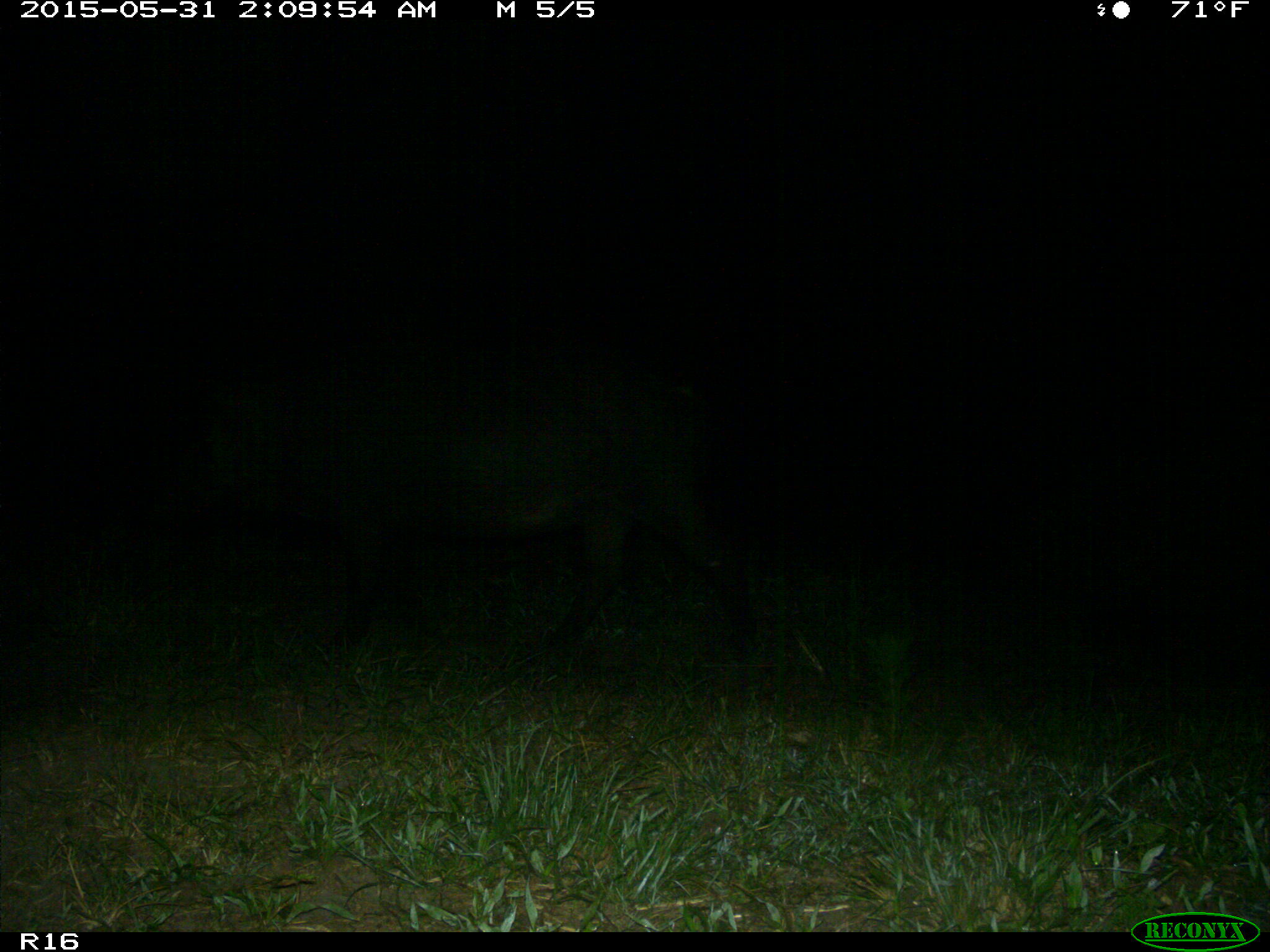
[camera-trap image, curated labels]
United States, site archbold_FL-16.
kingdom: Animalia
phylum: Chordata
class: Mammalia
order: Artiodactyla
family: Suidae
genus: Sus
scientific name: Sus scrofa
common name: wild boar